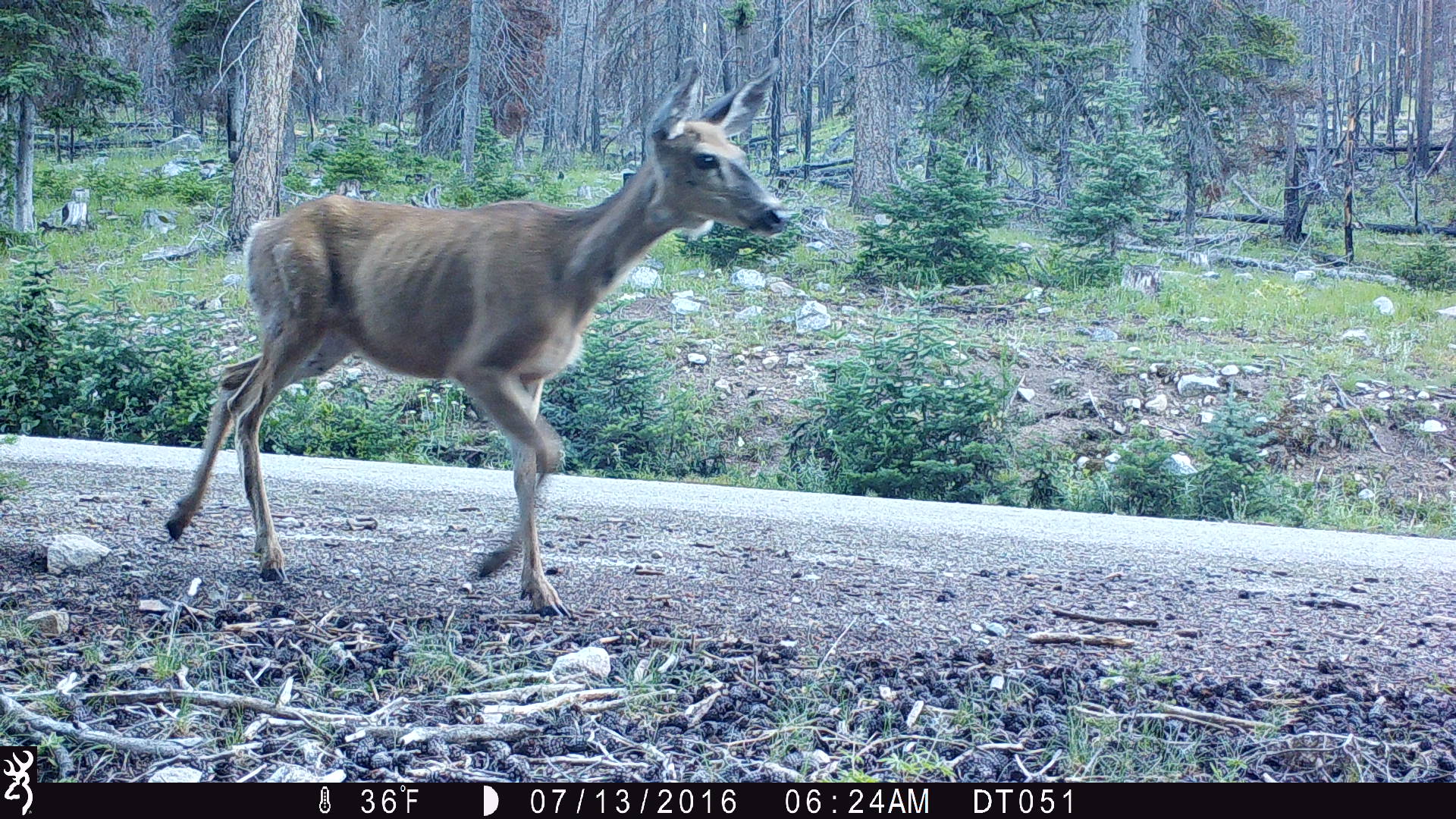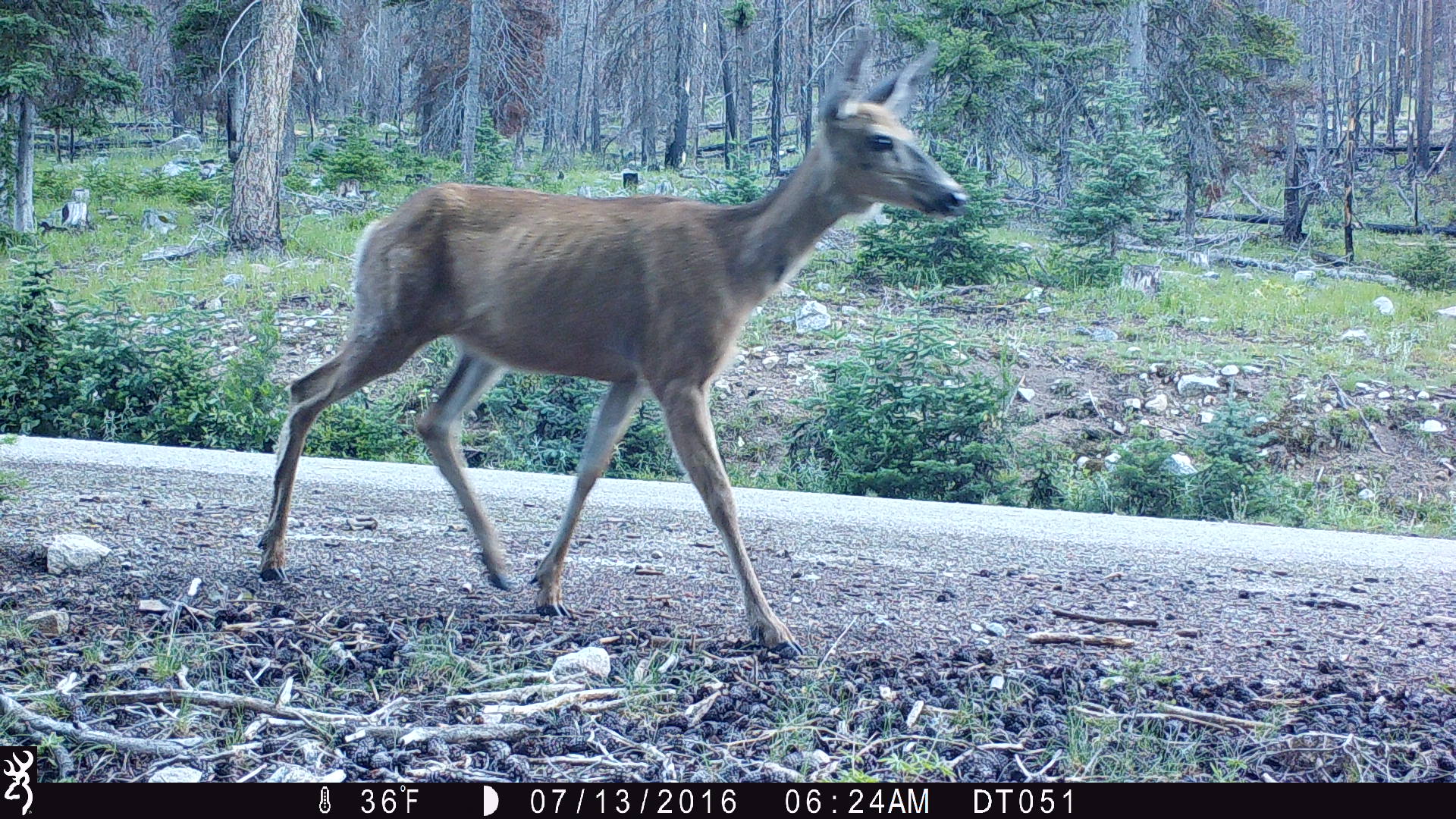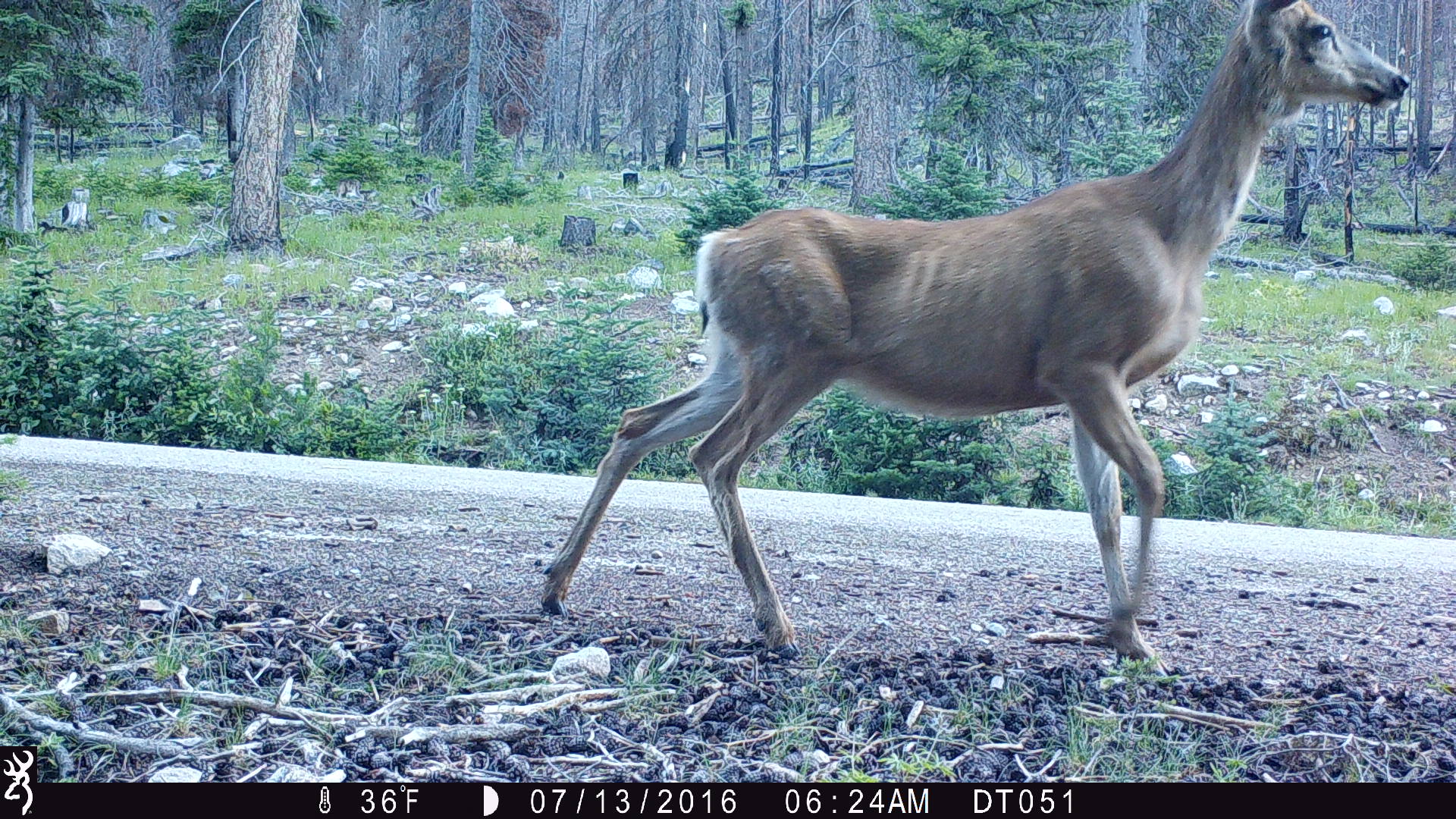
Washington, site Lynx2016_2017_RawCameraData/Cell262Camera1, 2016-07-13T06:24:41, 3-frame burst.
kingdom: Animalia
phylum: Chordata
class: Mammalia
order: Artiodactyla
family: Cervidae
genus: Odocoileus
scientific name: Odocoileus hemionus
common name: mule deer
Odocoileus hemionus (mule deer). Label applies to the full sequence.